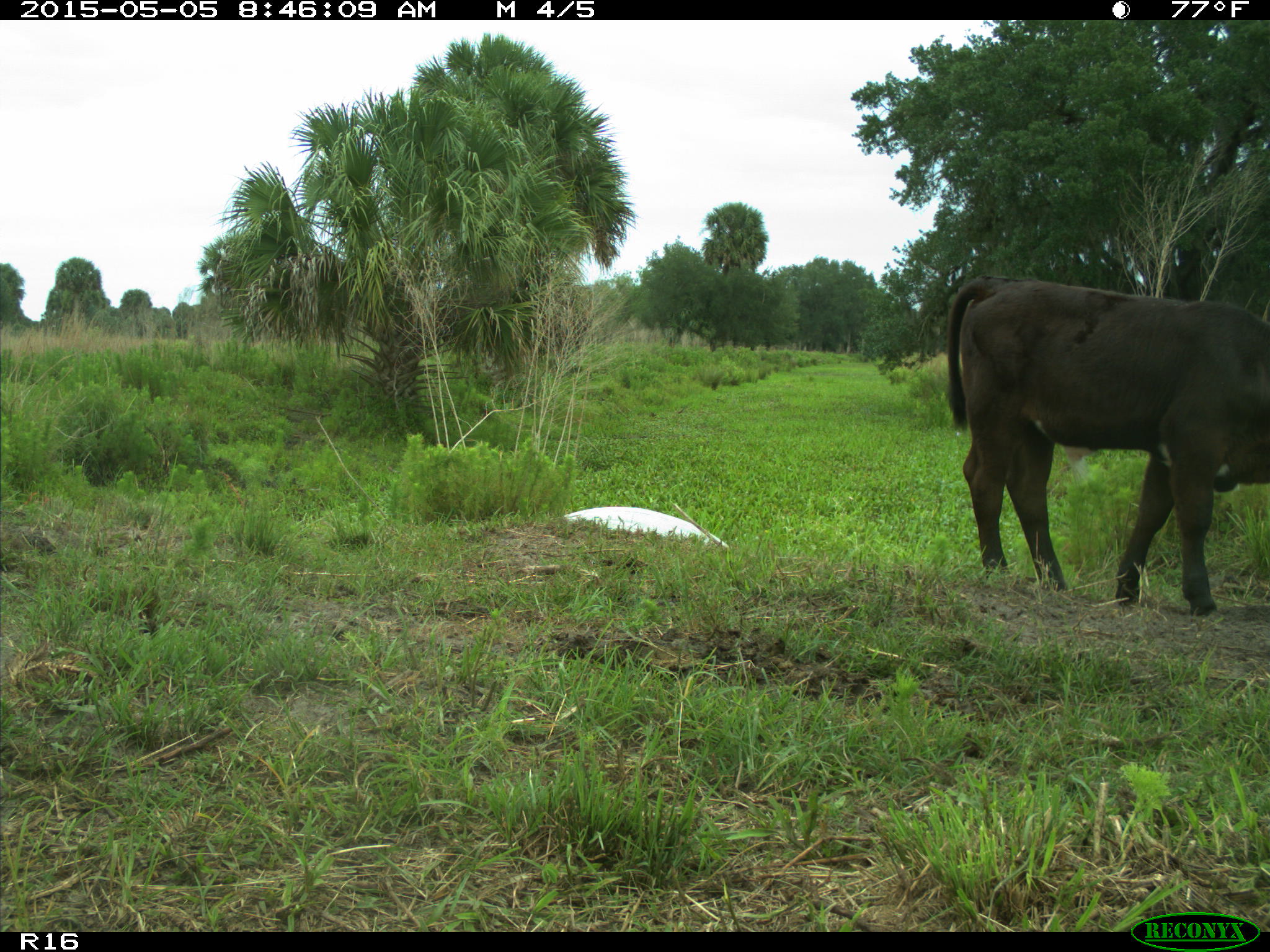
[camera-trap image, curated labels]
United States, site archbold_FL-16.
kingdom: Animalia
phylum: Chordata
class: Mammalia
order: Artiodactyla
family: Bovidae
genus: Bos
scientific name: Bos taurus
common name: domestic cow